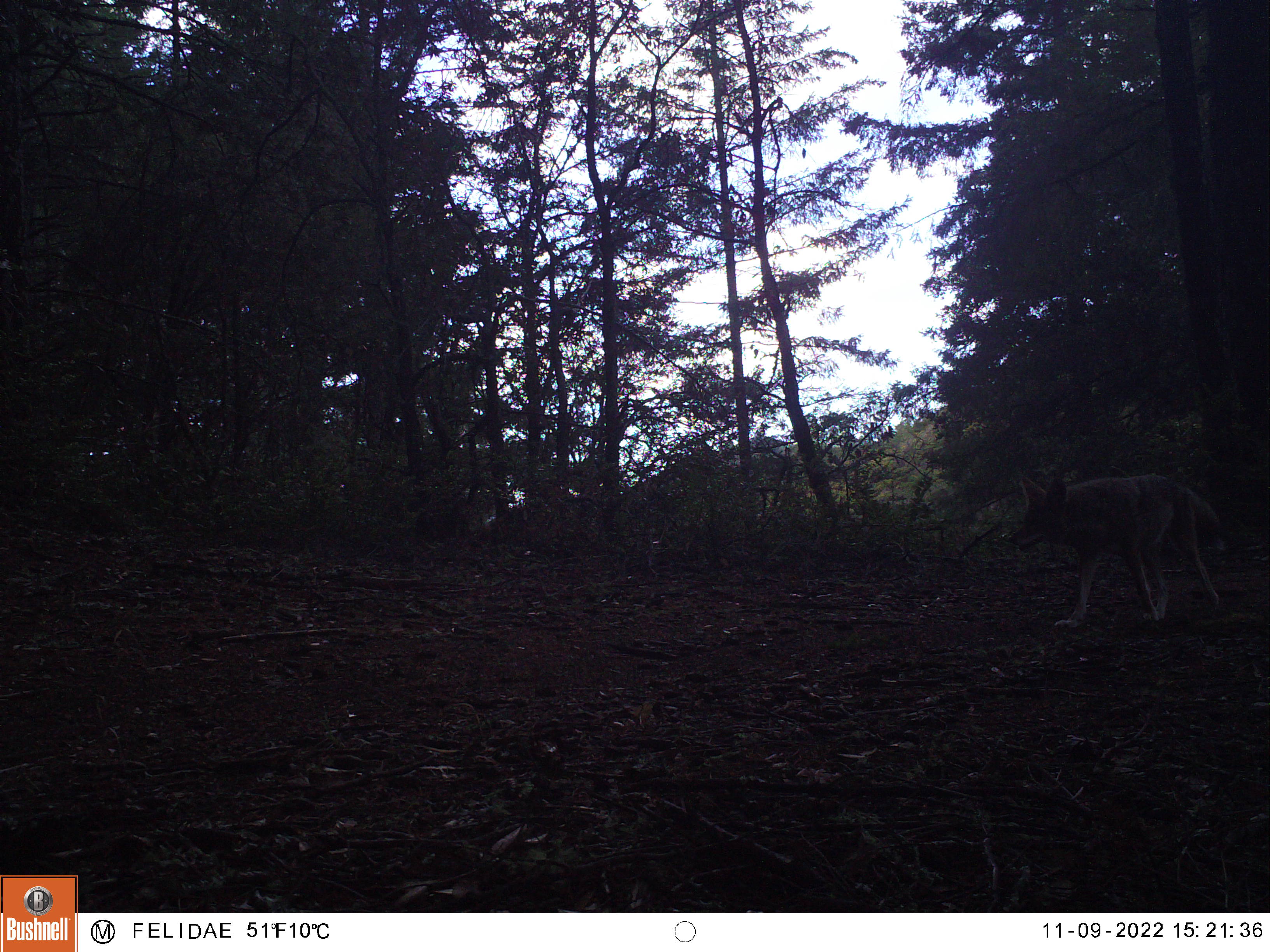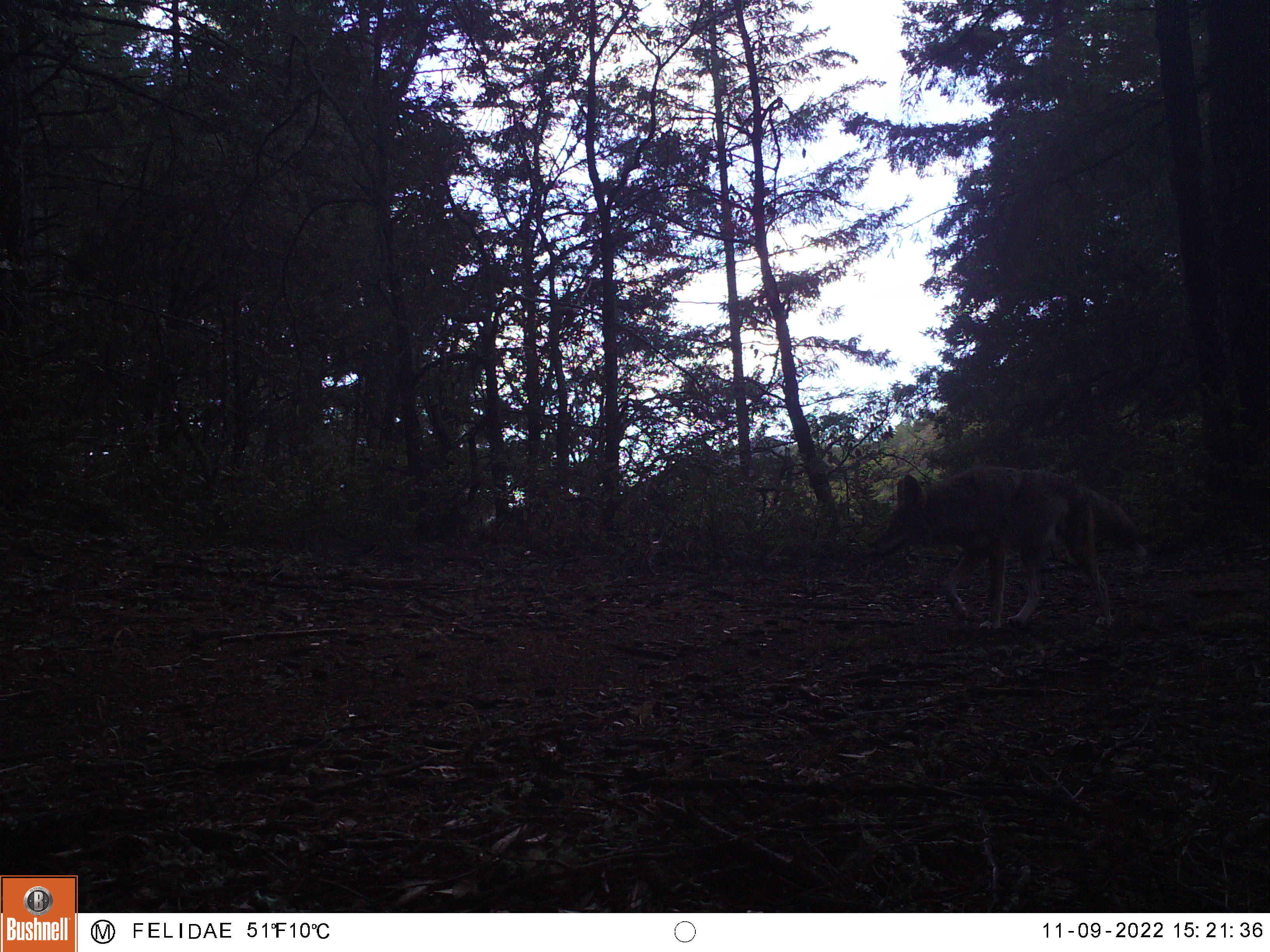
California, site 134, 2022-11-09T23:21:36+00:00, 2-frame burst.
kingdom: Animalia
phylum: Chordata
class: Mammalia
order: Carnivora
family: Canidae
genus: Vulpes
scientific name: Vulpes vulpes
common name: red fox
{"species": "red fox (Vulpes vulpes)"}